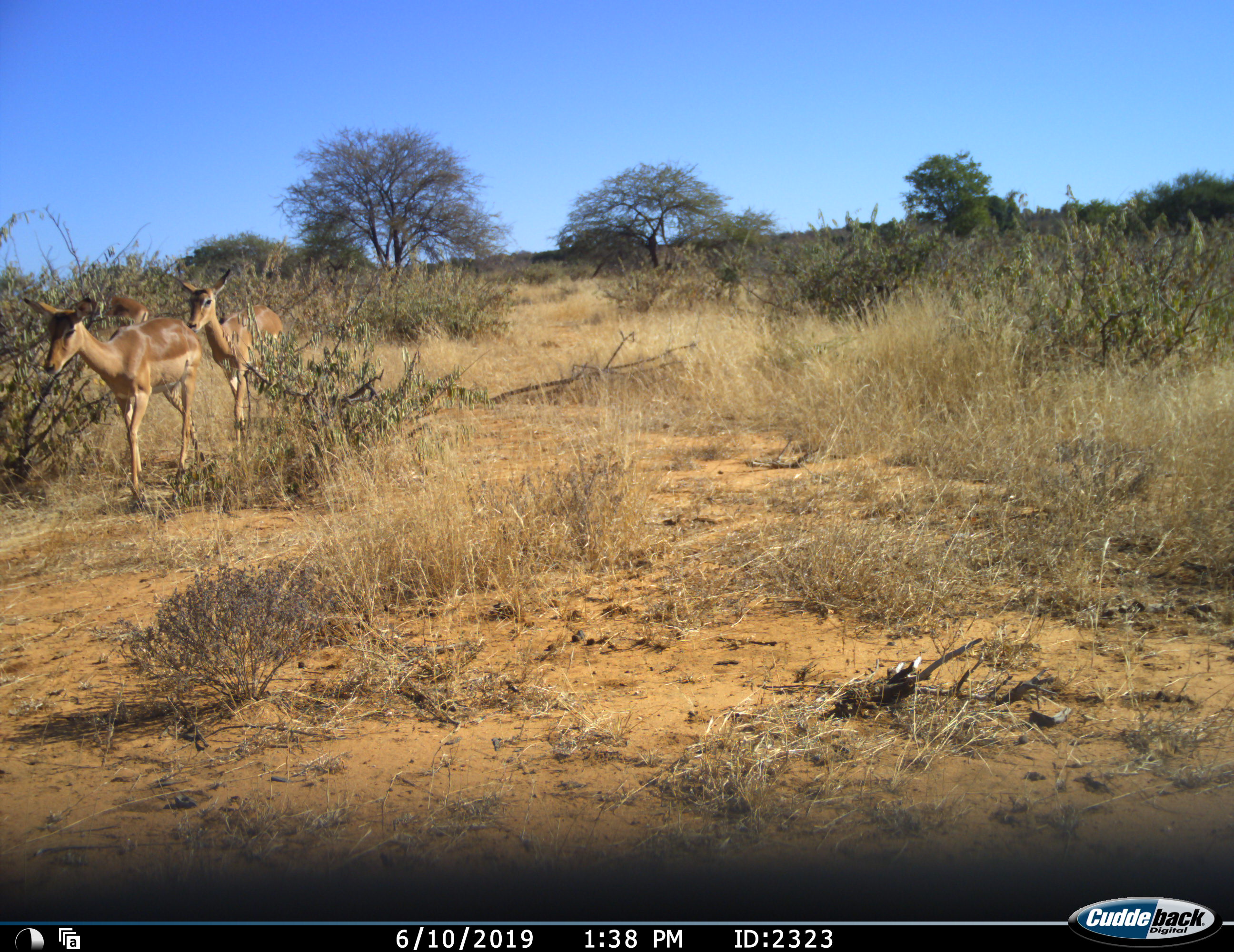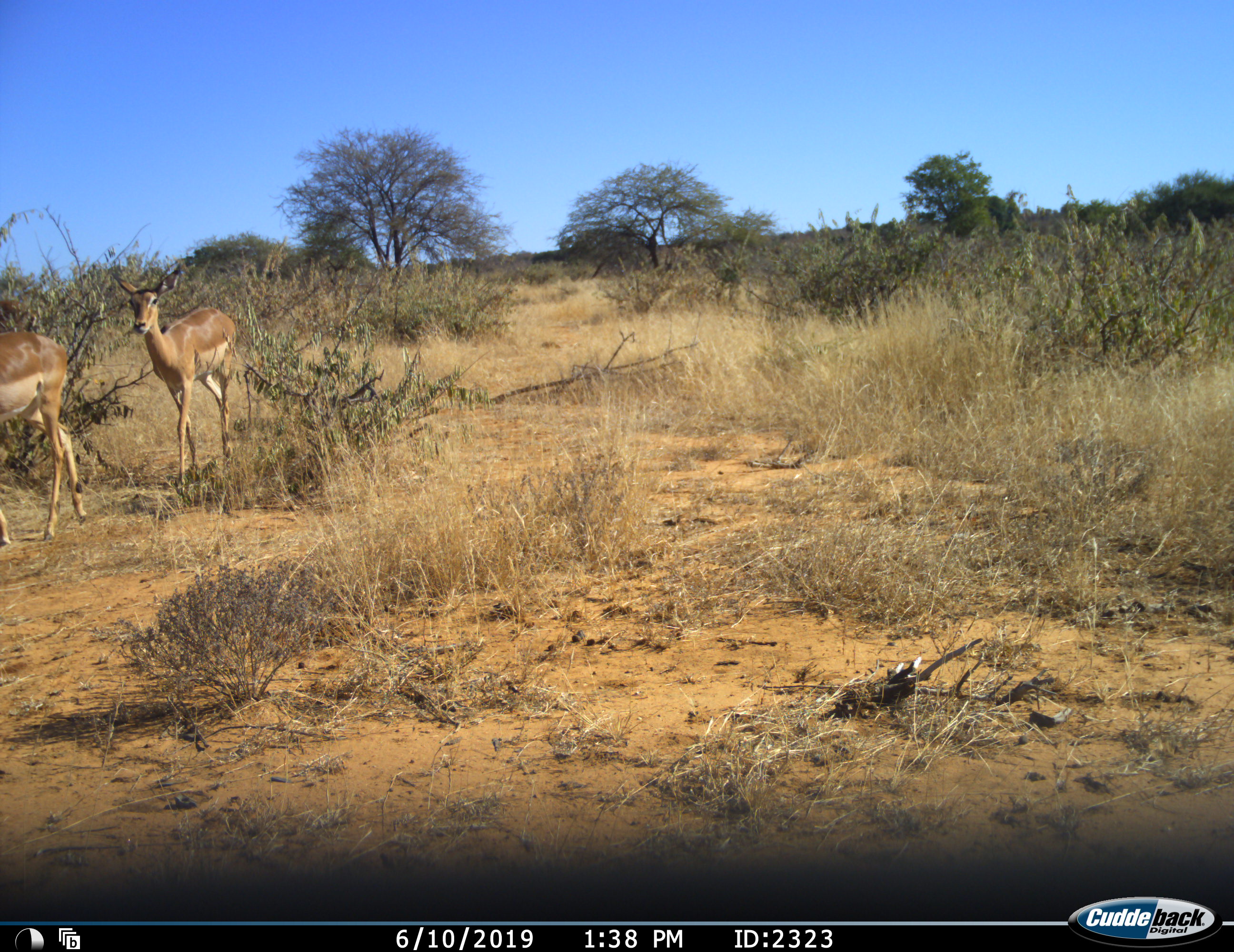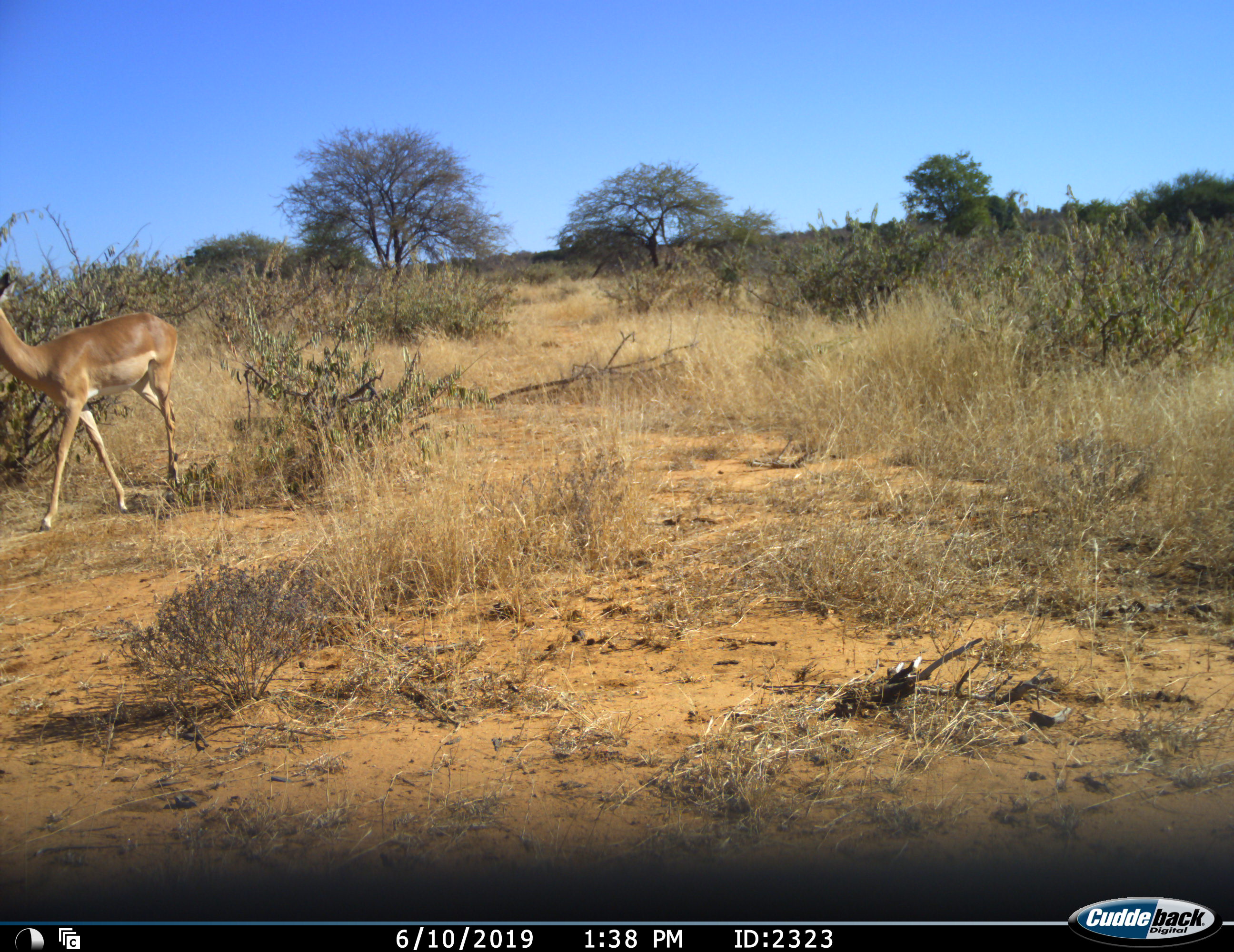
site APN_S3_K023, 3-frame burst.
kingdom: Animalia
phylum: Chordata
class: Mammalia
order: Artiodactyla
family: Bovidae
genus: Aepyceros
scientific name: Aepyceros melampus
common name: impala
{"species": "impala (Aepyceros melampus)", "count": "2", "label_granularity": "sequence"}